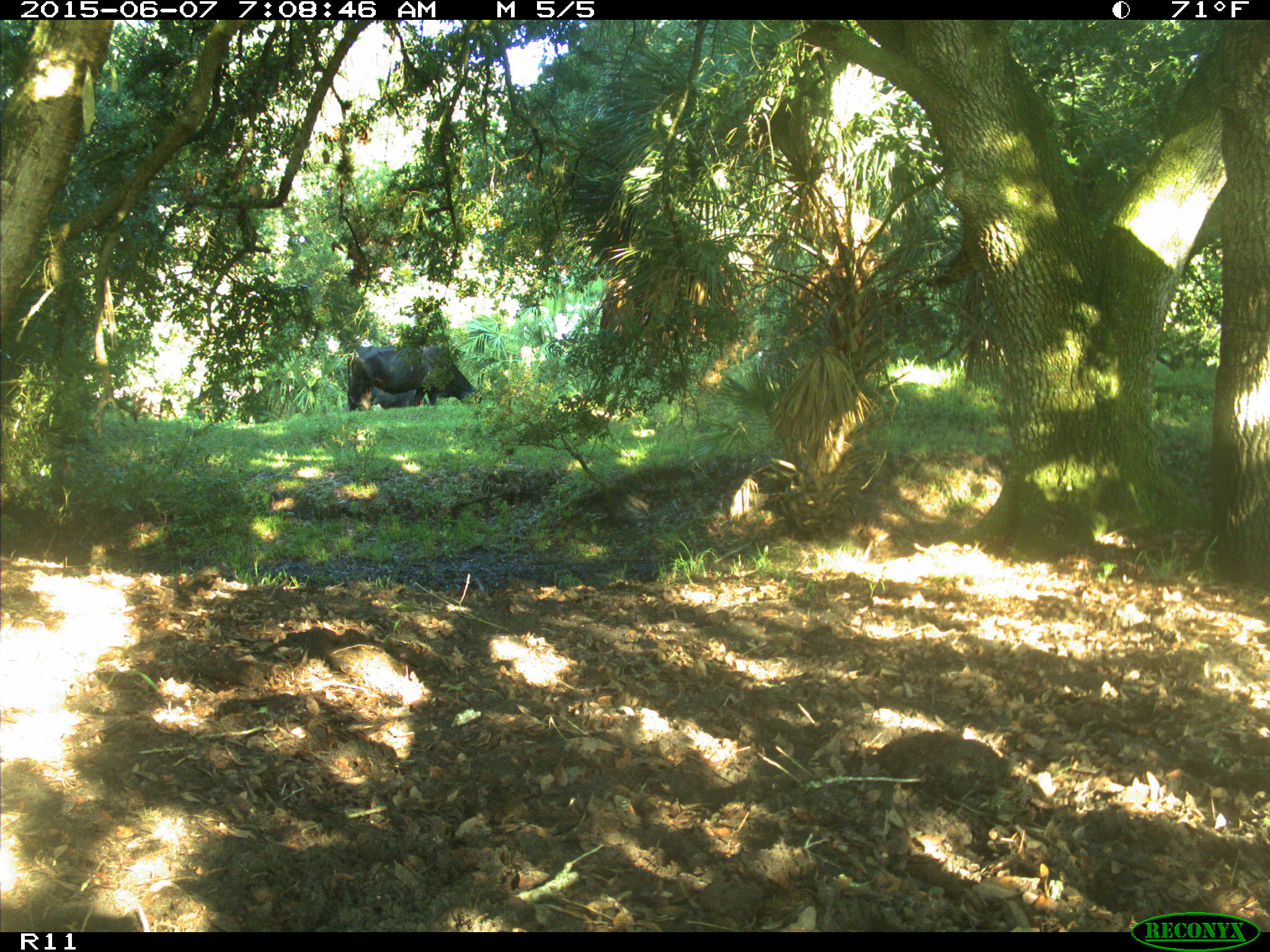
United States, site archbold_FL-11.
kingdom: Animalia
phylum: Chordata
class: Mammalia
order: Artiodactyla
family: Bovidae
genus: Bos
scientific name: Bos taurus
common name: domestic cow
Bos taurus (domestic cow).